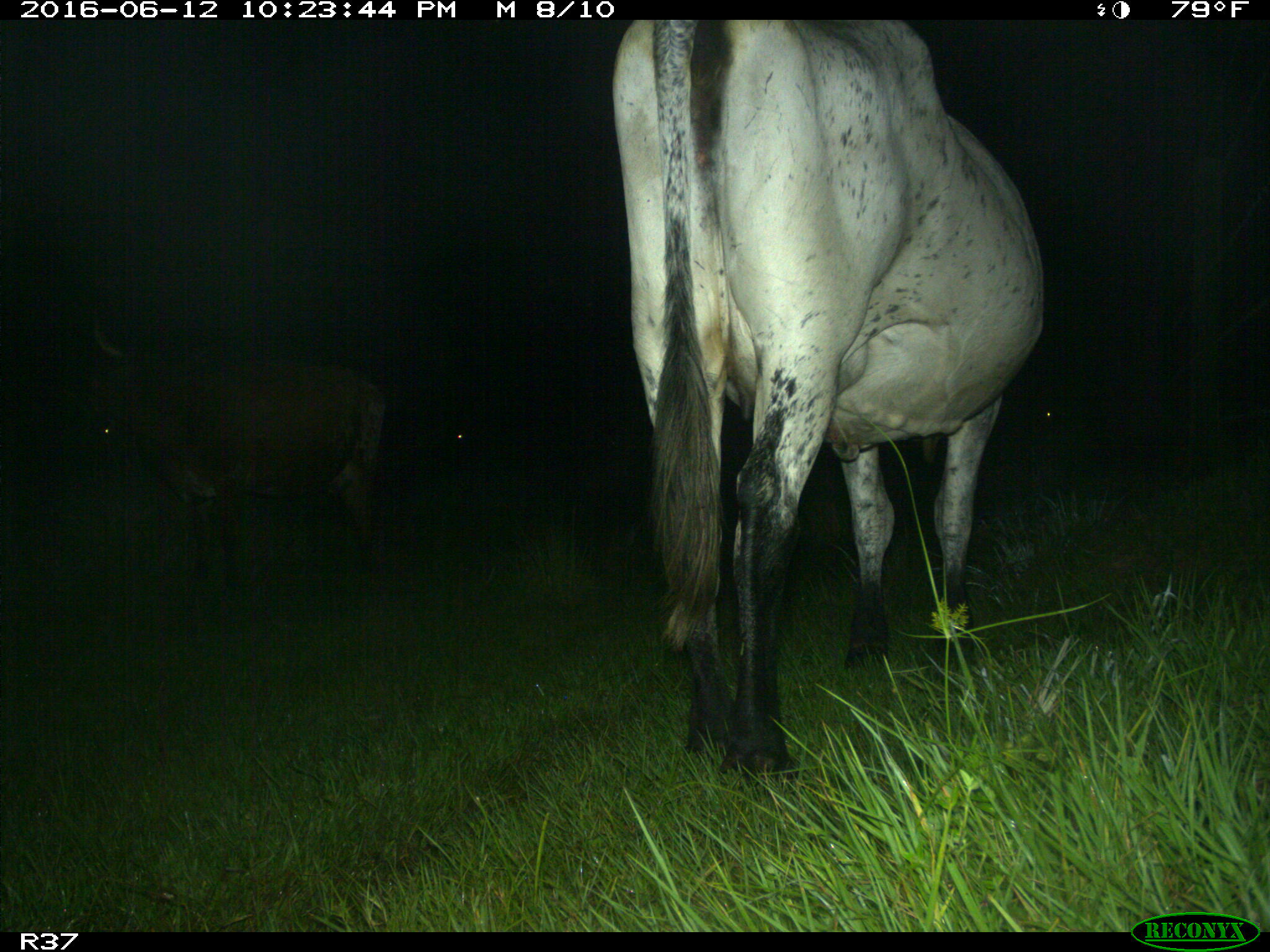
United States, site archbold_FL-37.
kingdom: Animalia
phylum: Chordata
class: Mammalia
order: Artiodactyla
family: Bovidae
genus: Bos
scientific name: Bos taurus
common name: domestic cow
Bos taurus (domestic cow).